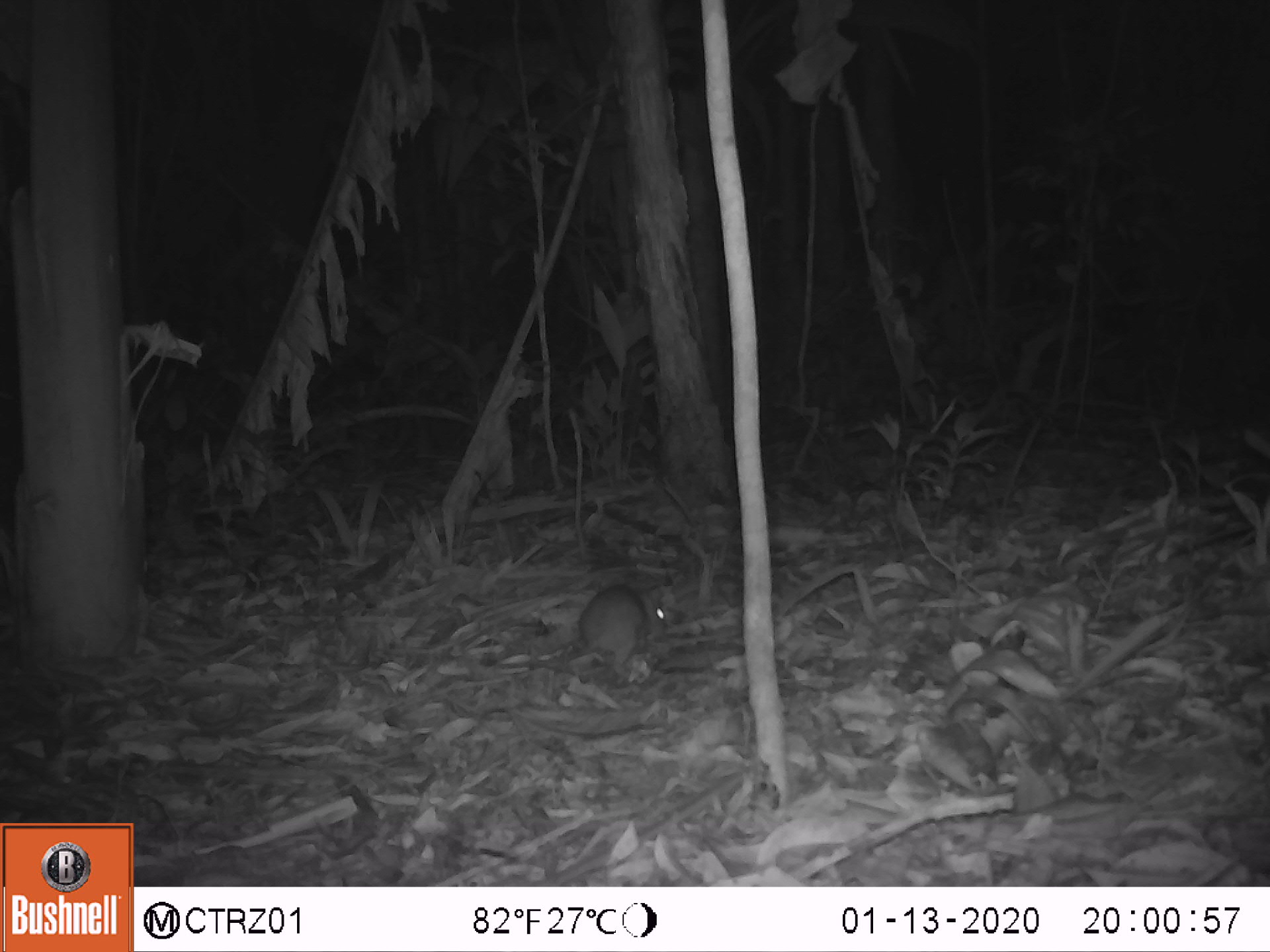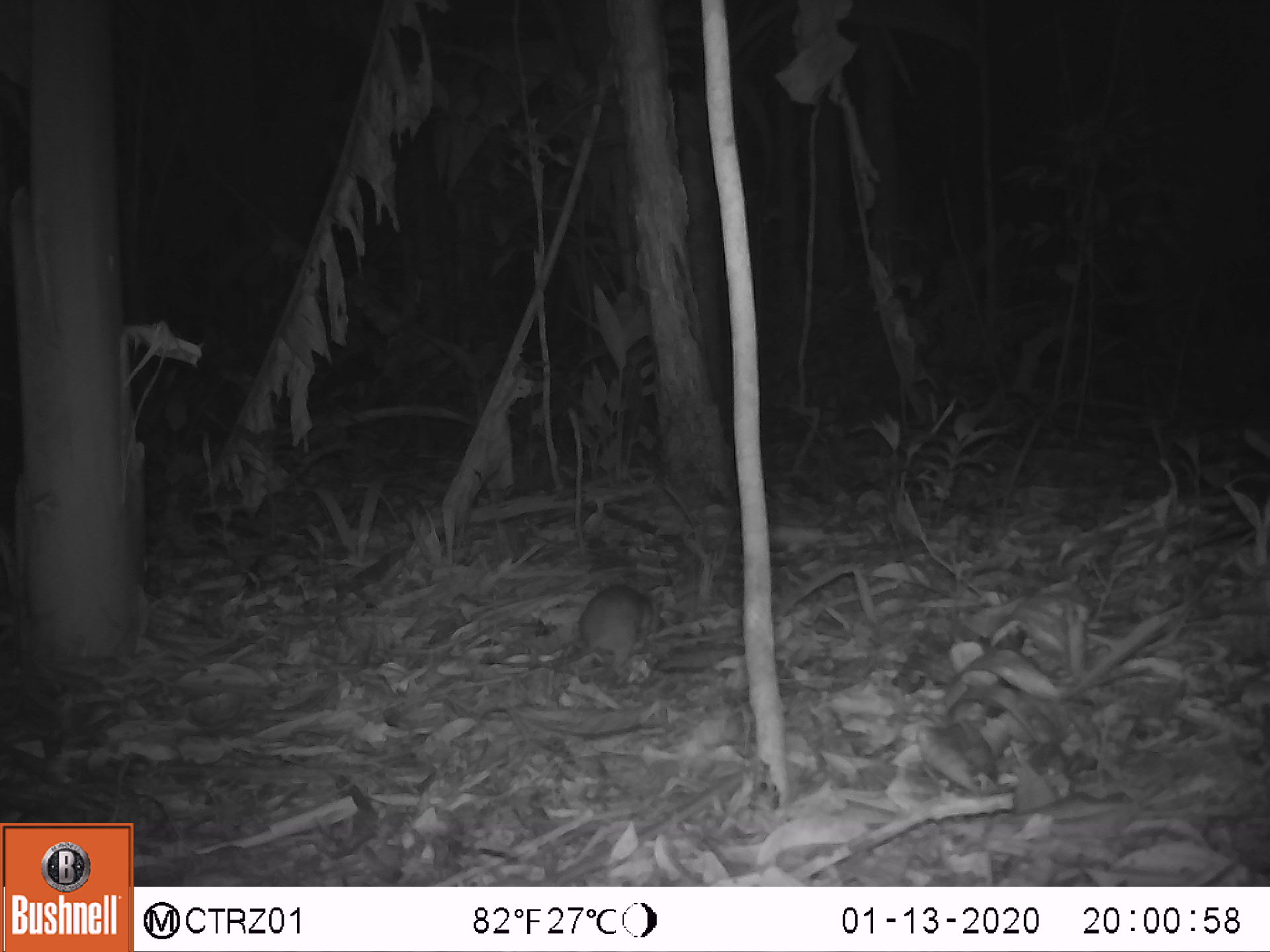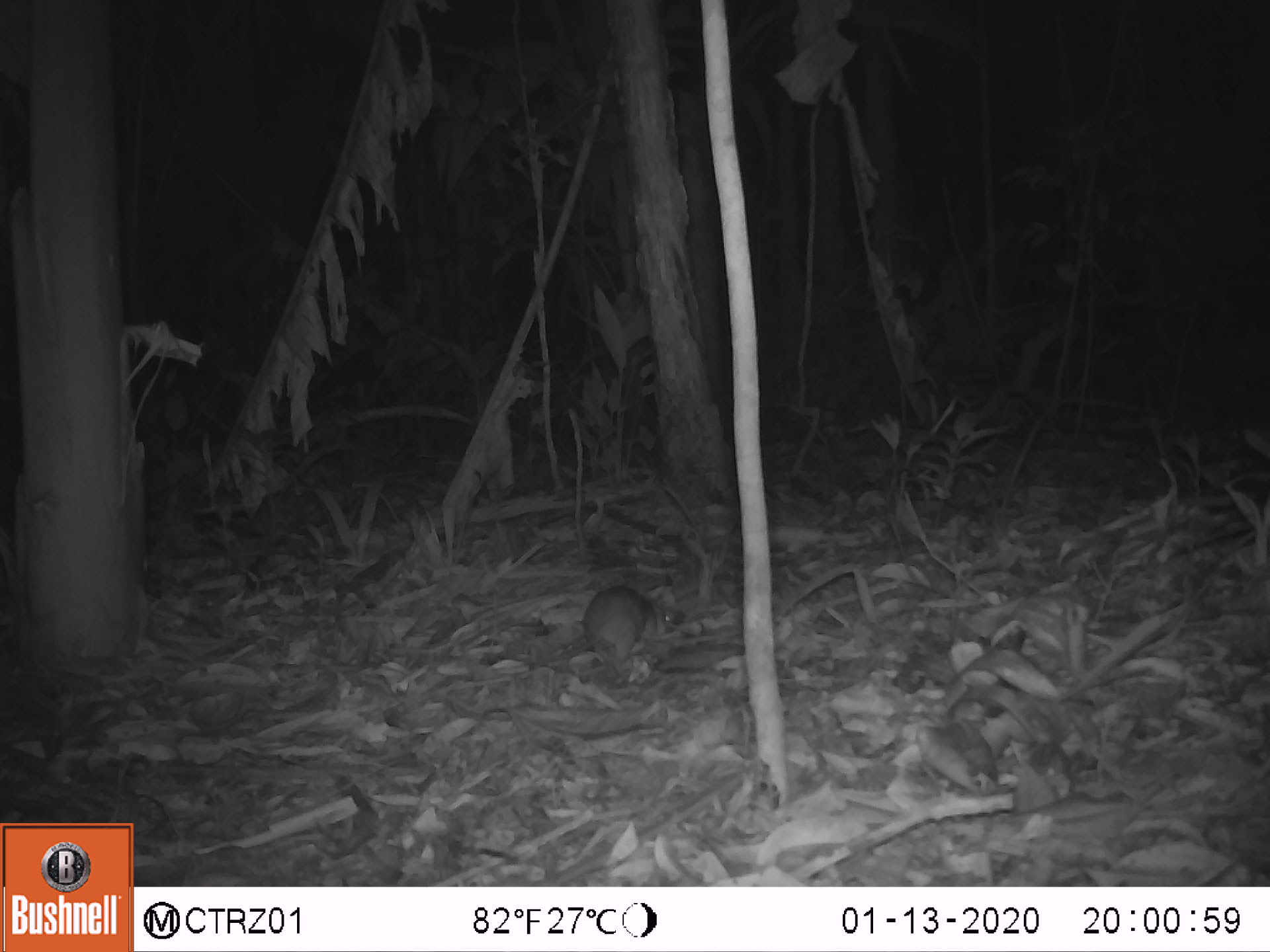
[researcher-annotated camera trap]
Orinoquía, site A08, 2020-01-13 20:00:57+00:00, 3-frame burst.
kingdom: Animalia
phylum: Chordata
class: Mammalia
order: Rodentia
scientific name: Rodentia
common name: rodent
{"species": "rodent (Rodentia)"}